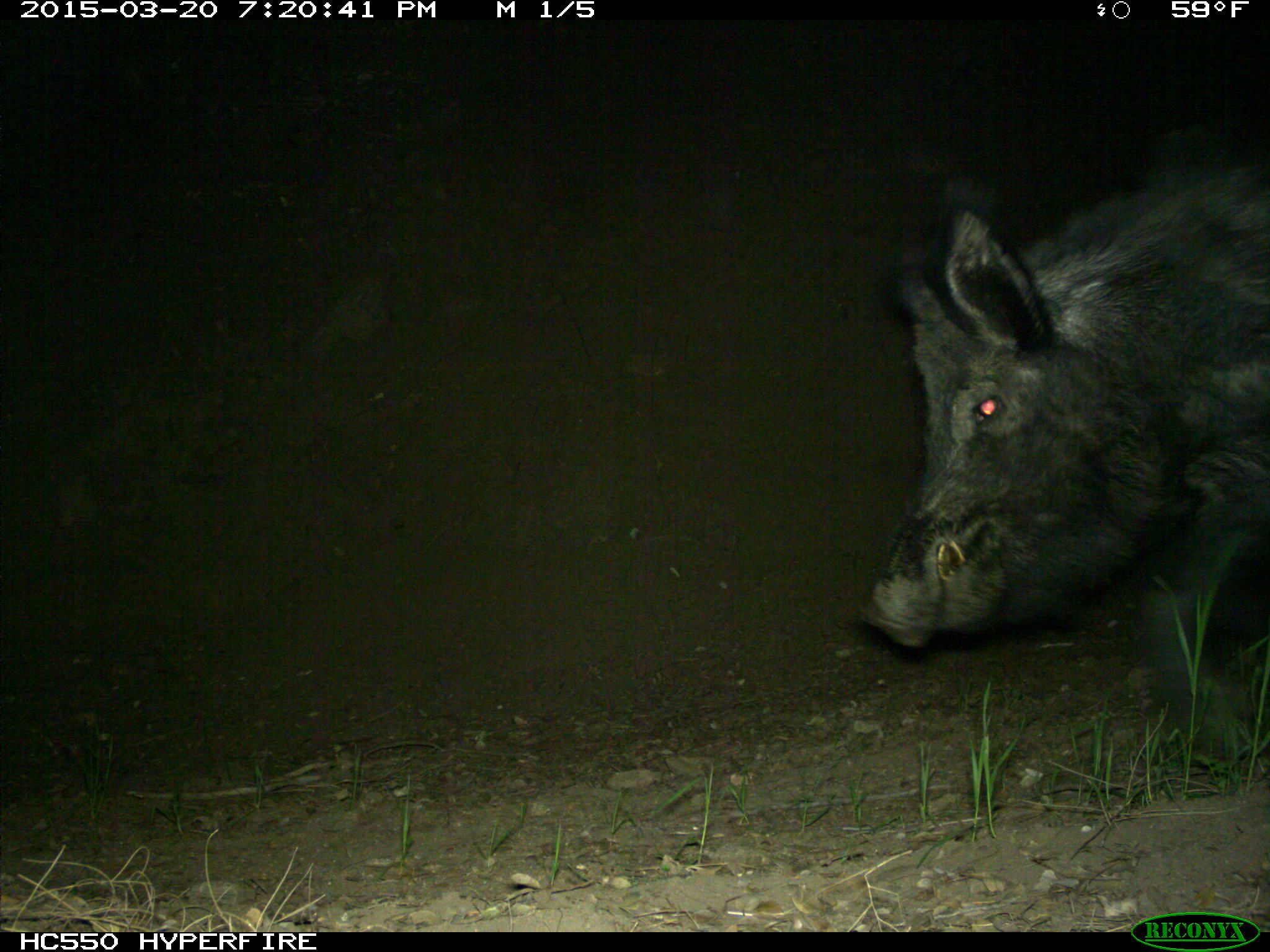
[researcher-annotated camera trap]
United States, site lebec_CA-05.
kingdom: Animalia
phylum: Chordata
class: Mammalia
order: Artiodactyla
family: Suidae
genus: Sus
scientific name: Sus scrofa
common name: wild boar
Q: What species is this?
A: Sus scrofa (wild boar).